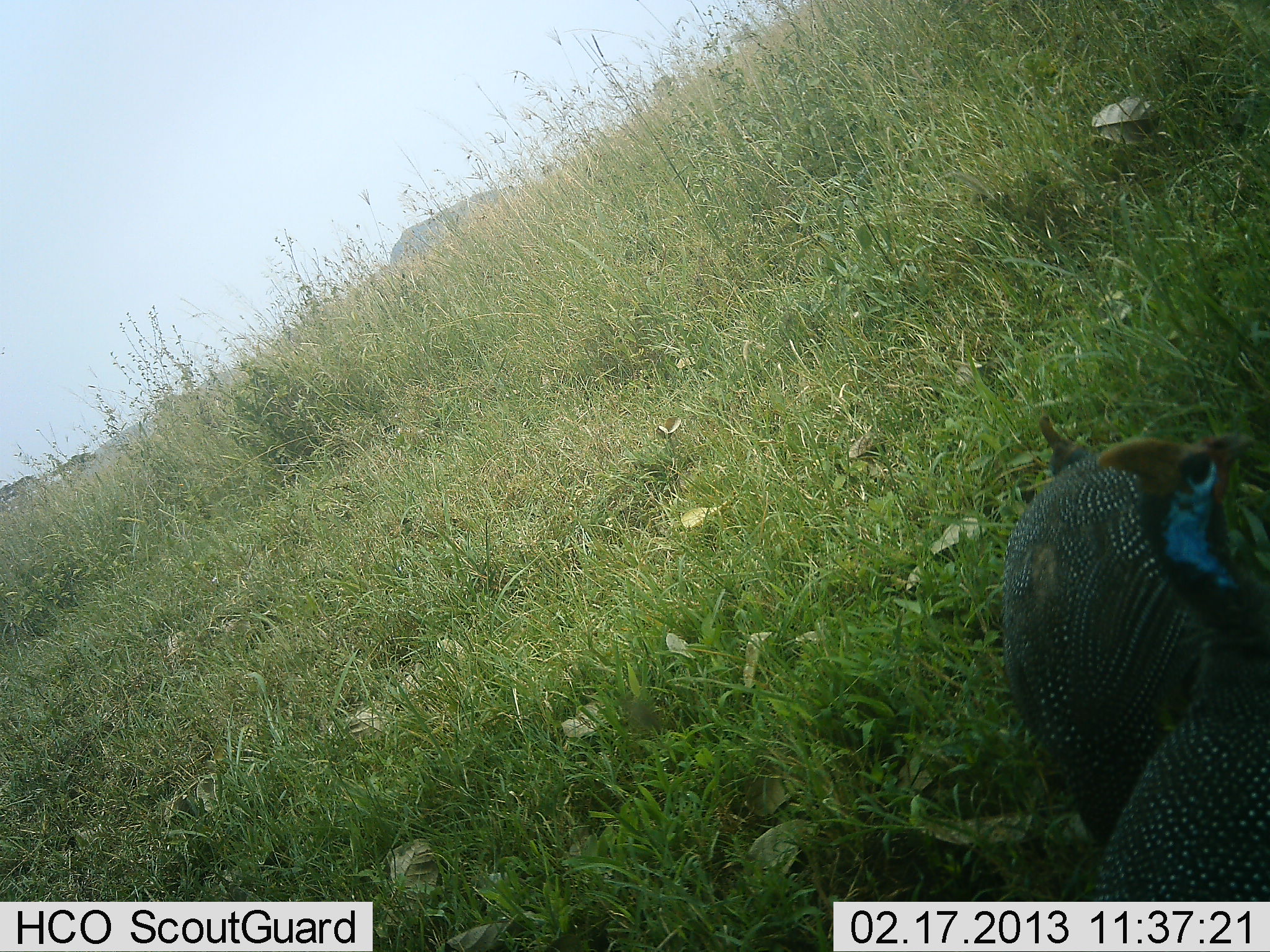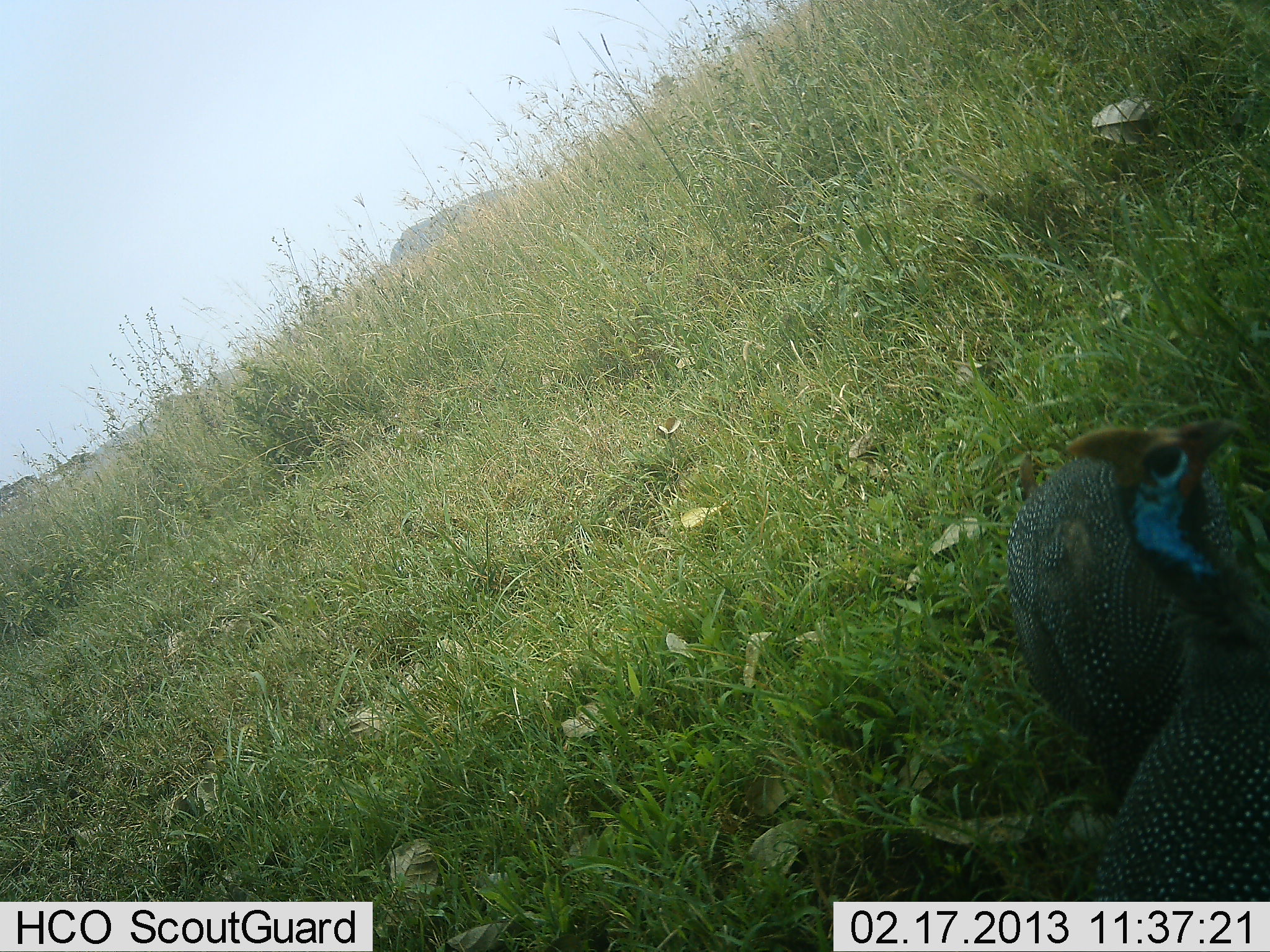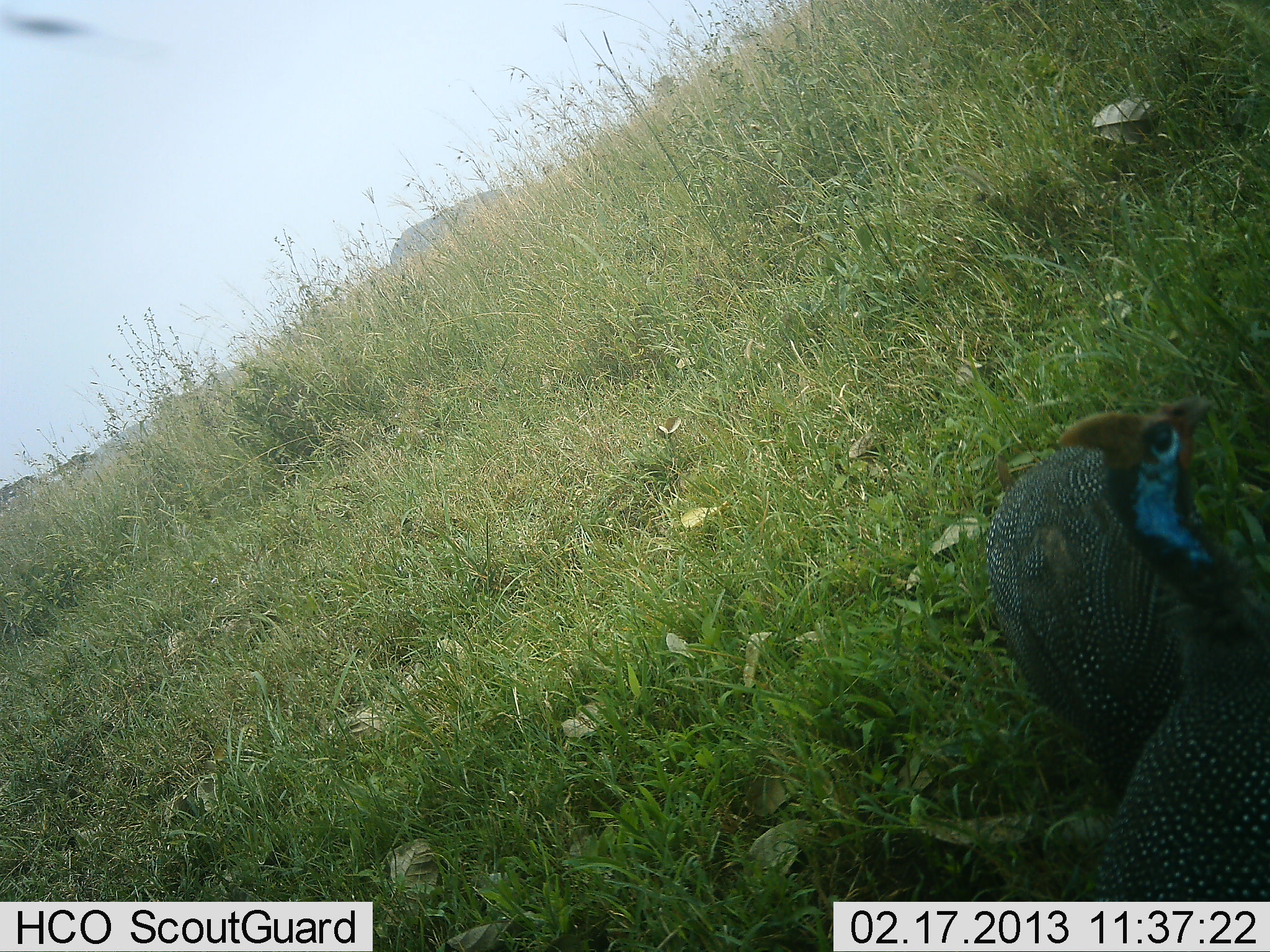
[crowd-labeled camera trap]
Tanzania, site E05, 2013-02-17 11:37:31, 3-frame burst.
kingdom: Animalia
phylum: Chordata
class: Aves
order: Galliformes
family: Numididae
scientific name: Numididae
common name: guinea fowl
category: guineafowl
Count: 2.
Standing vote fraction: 71%.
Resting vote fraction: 11%.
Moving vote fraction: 13%.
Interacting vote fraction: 0%.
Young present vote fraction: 0%.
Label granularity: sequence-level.